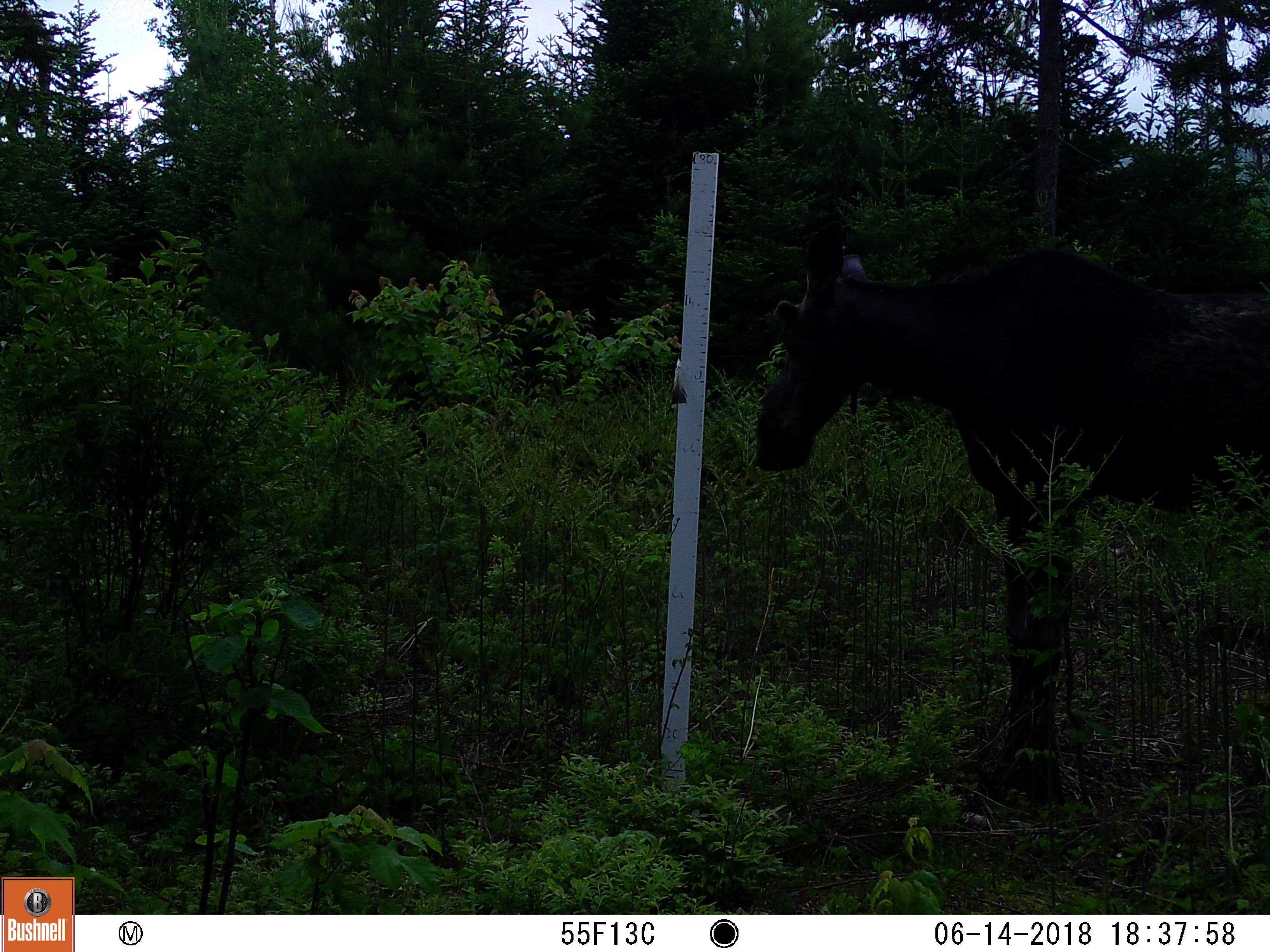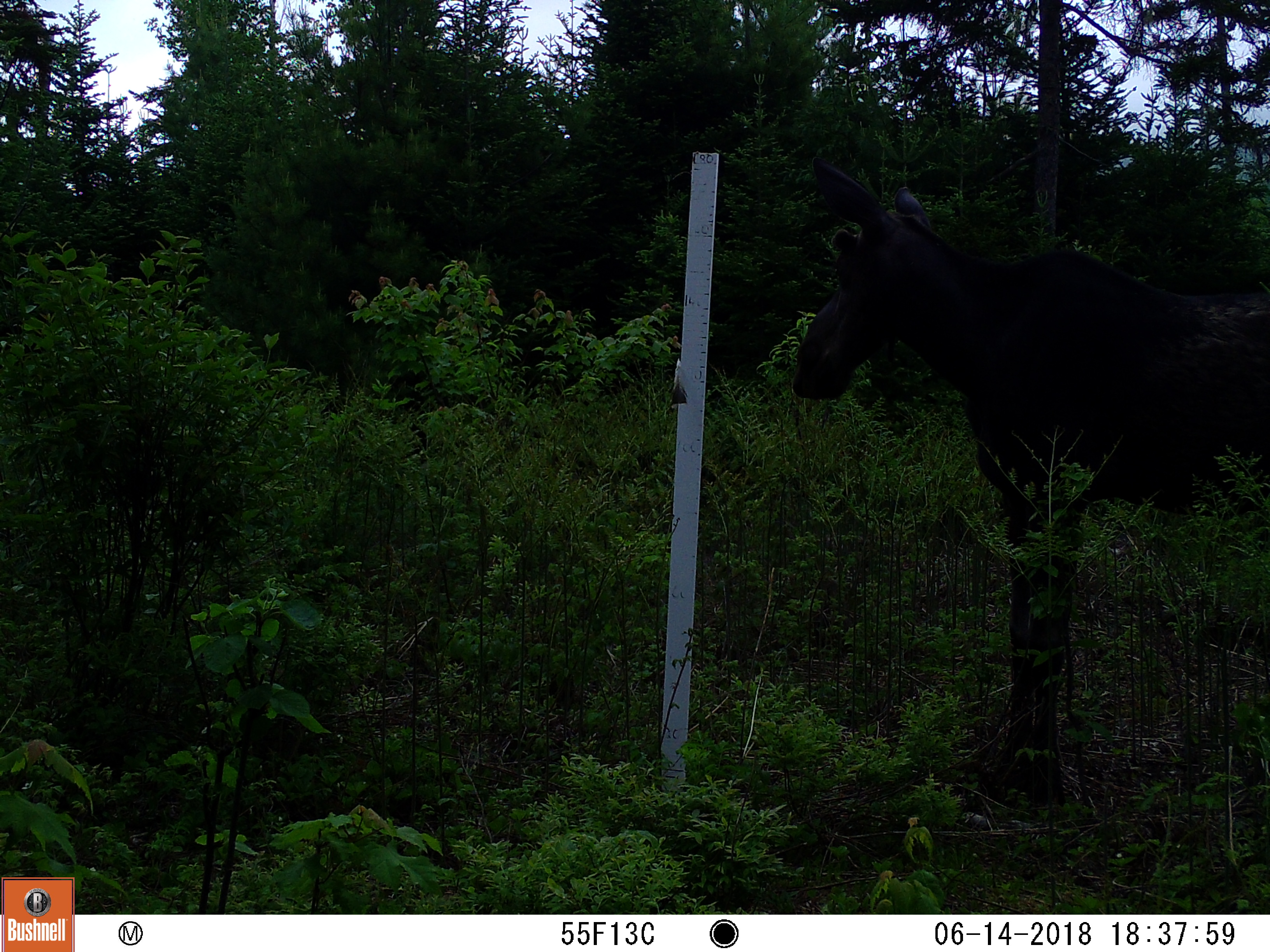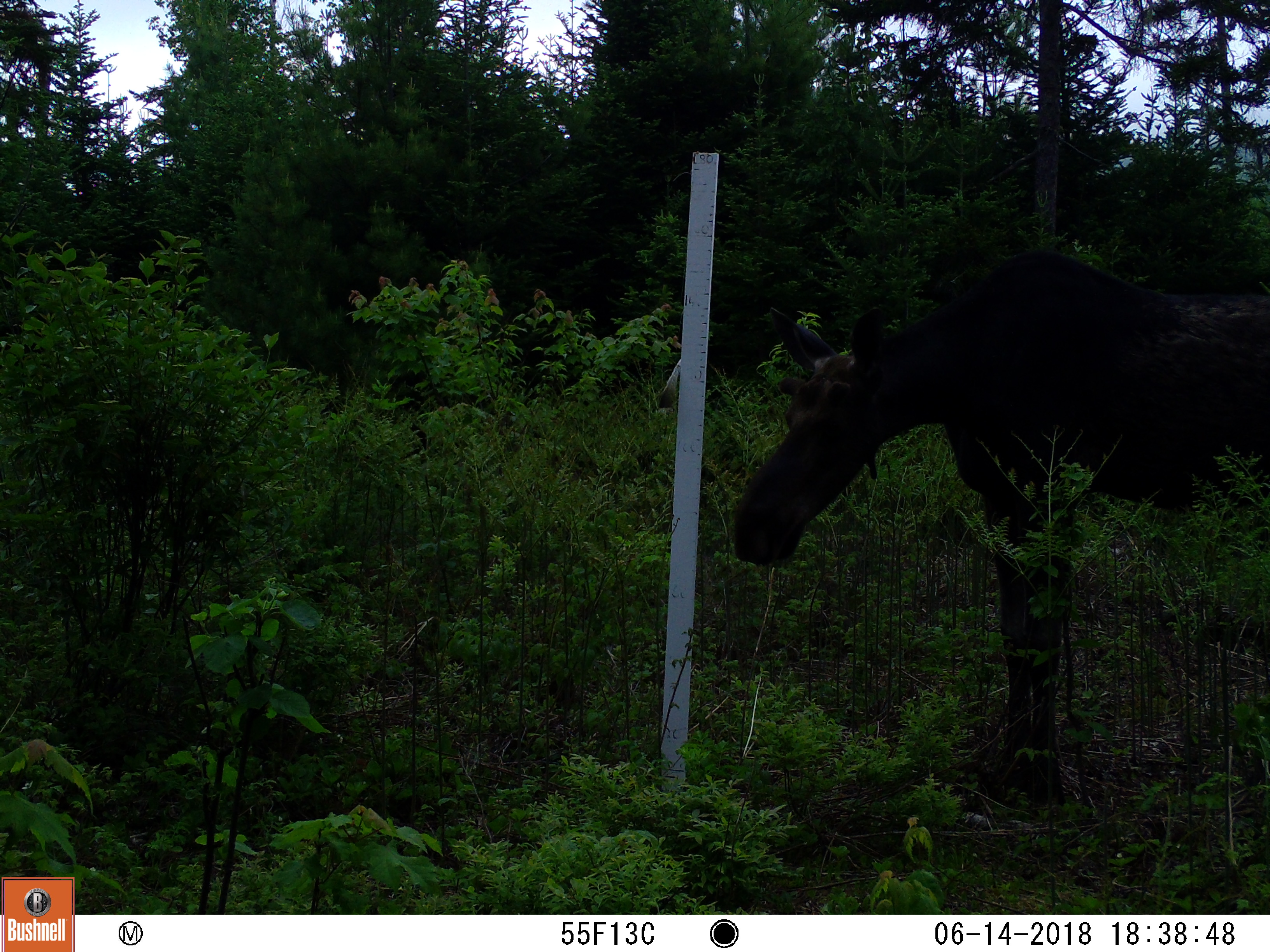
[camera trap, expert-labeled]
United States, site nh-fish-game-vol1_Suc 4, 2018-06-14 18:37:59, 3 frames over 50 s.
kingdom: Animalia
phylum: Chordata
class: Mammalia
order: Artiodactyla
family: Cervidae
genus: Alces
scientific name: Alces alces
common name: moose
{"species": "moose (Alces alces)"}